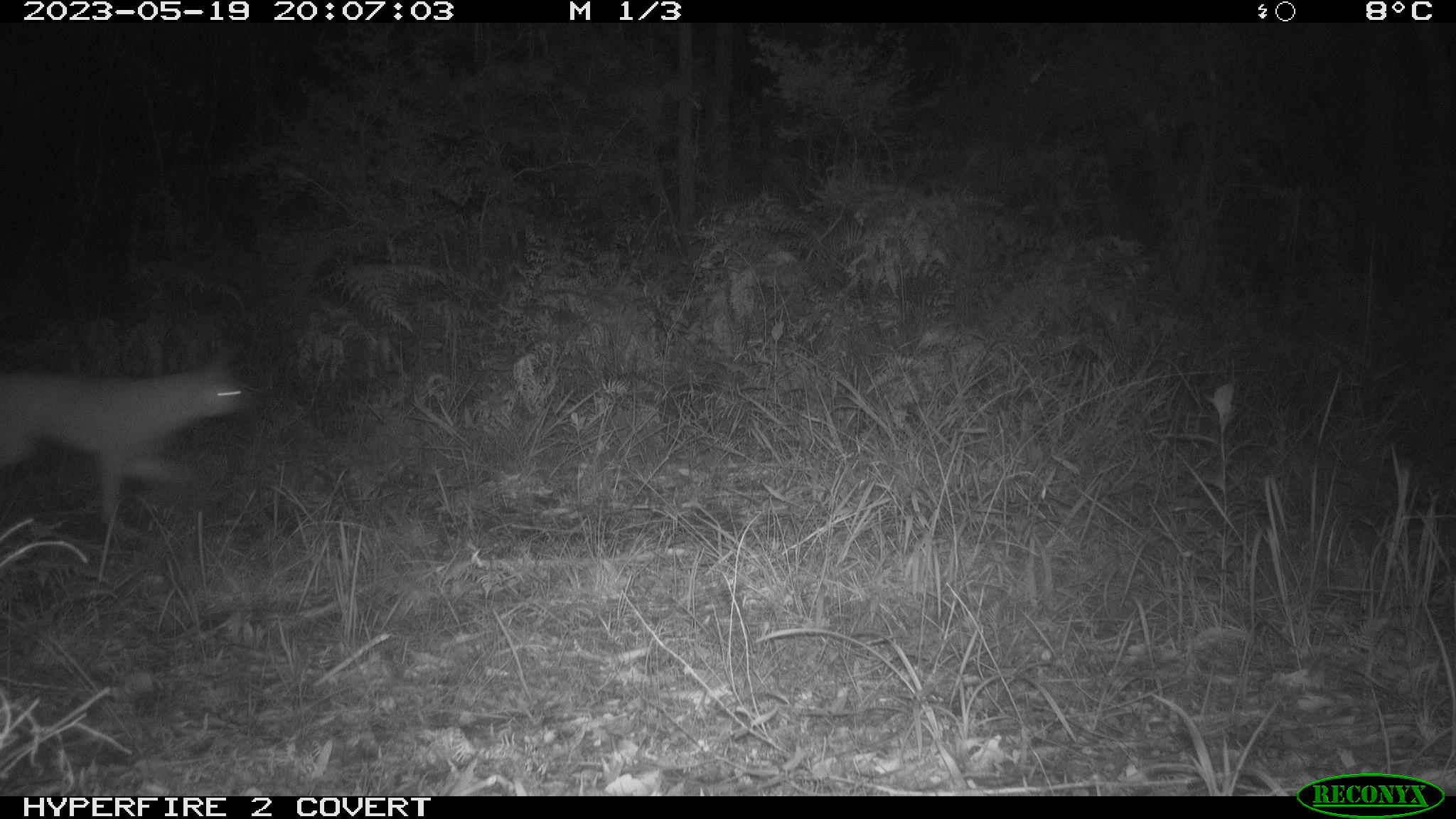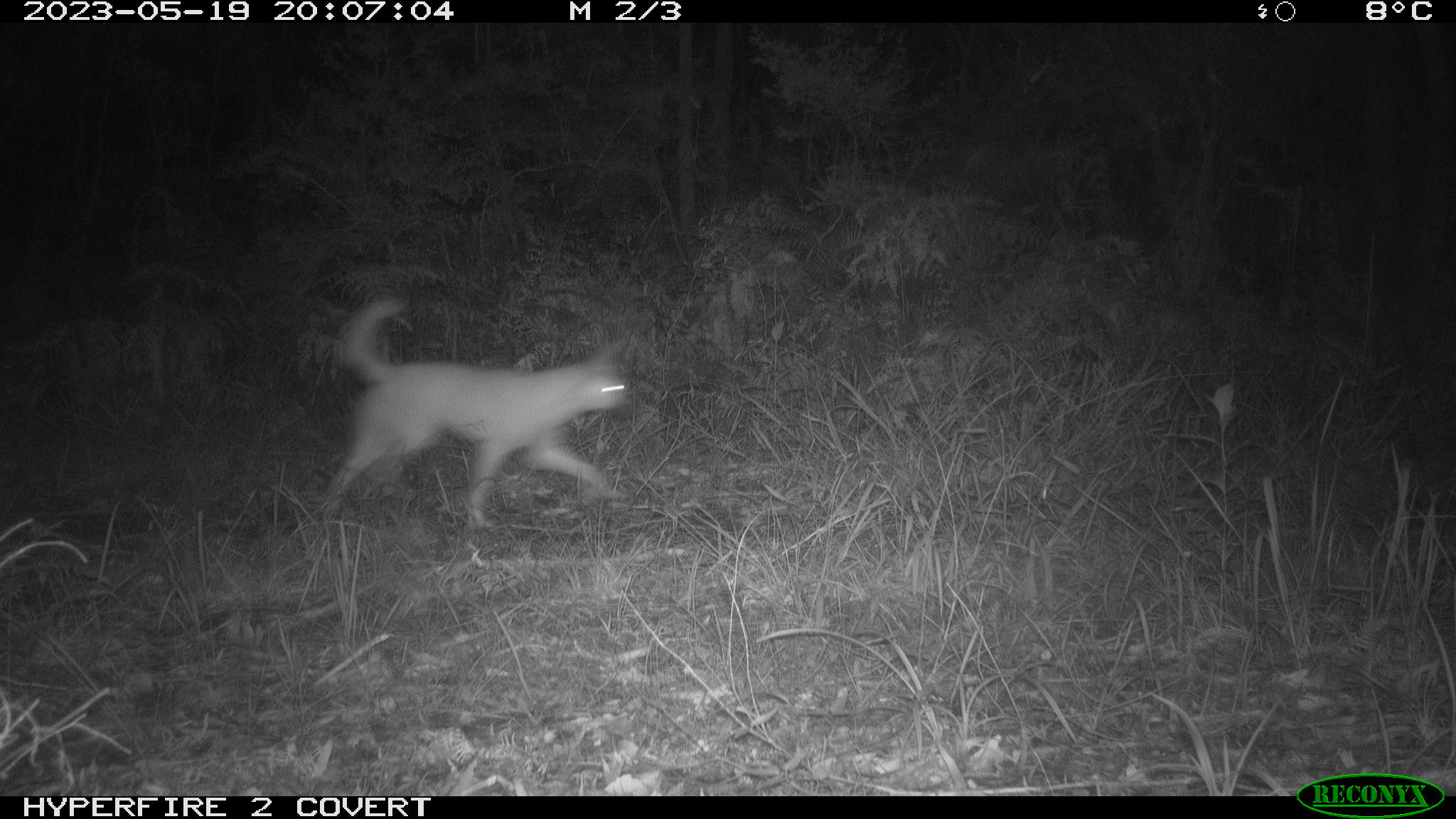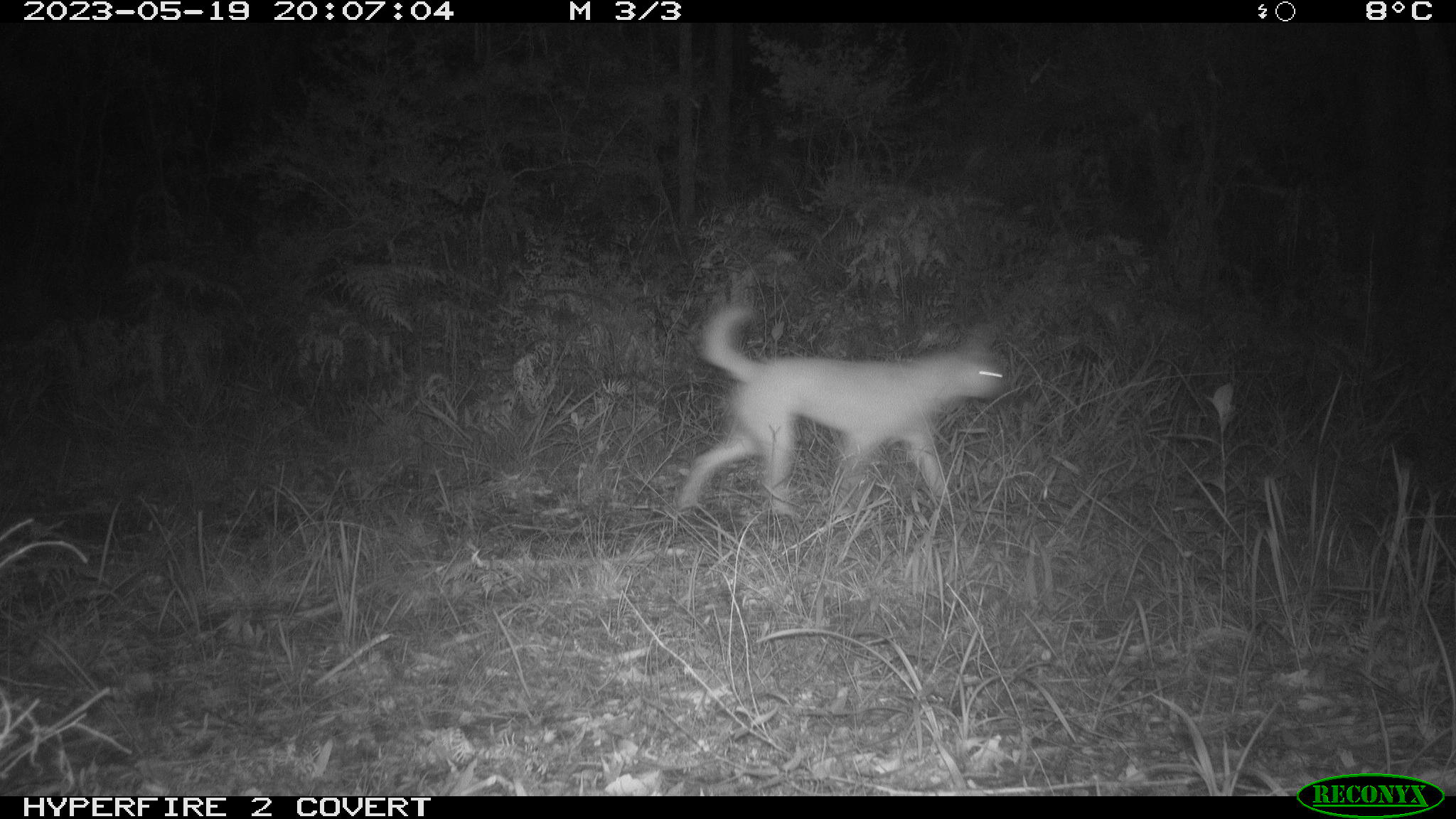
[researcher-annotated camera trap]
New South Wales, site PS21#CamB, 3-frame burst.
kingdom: Animalia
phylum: Chordata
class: Mammalia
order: Carnivora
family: Canidae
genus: Canis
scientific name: Canis familiaris dingo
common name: dingo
Dingo (Canis familiaris dingo).